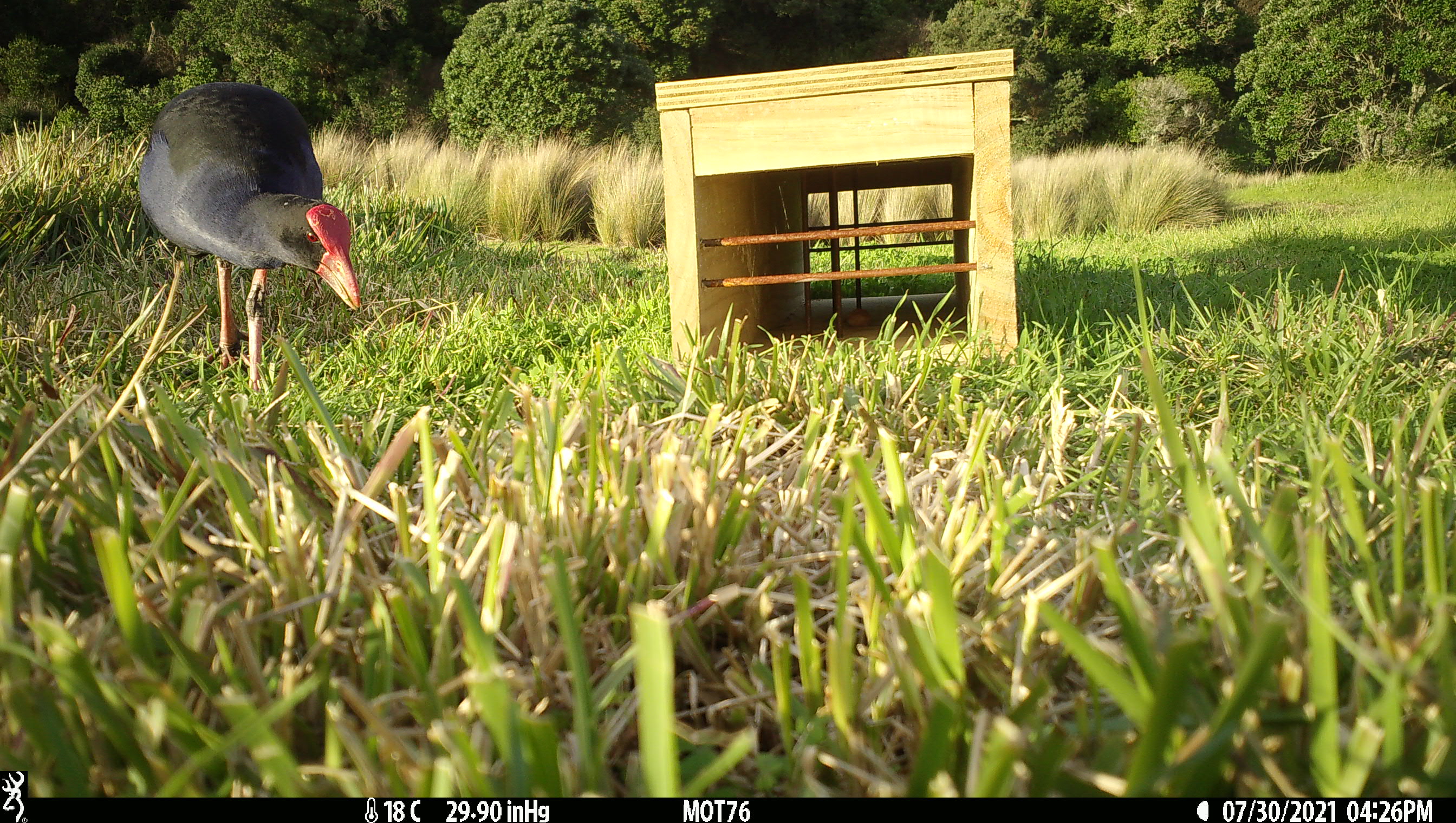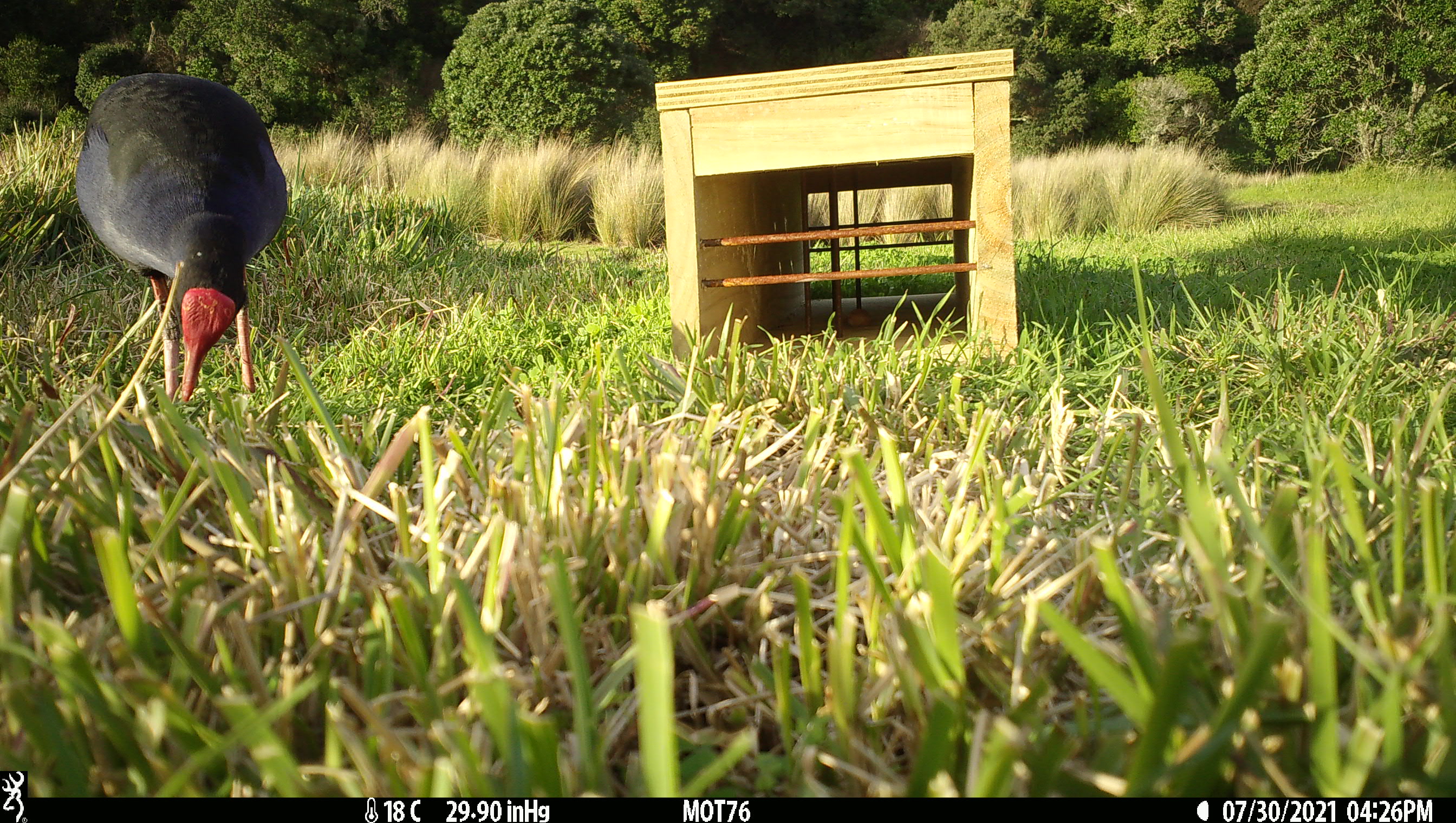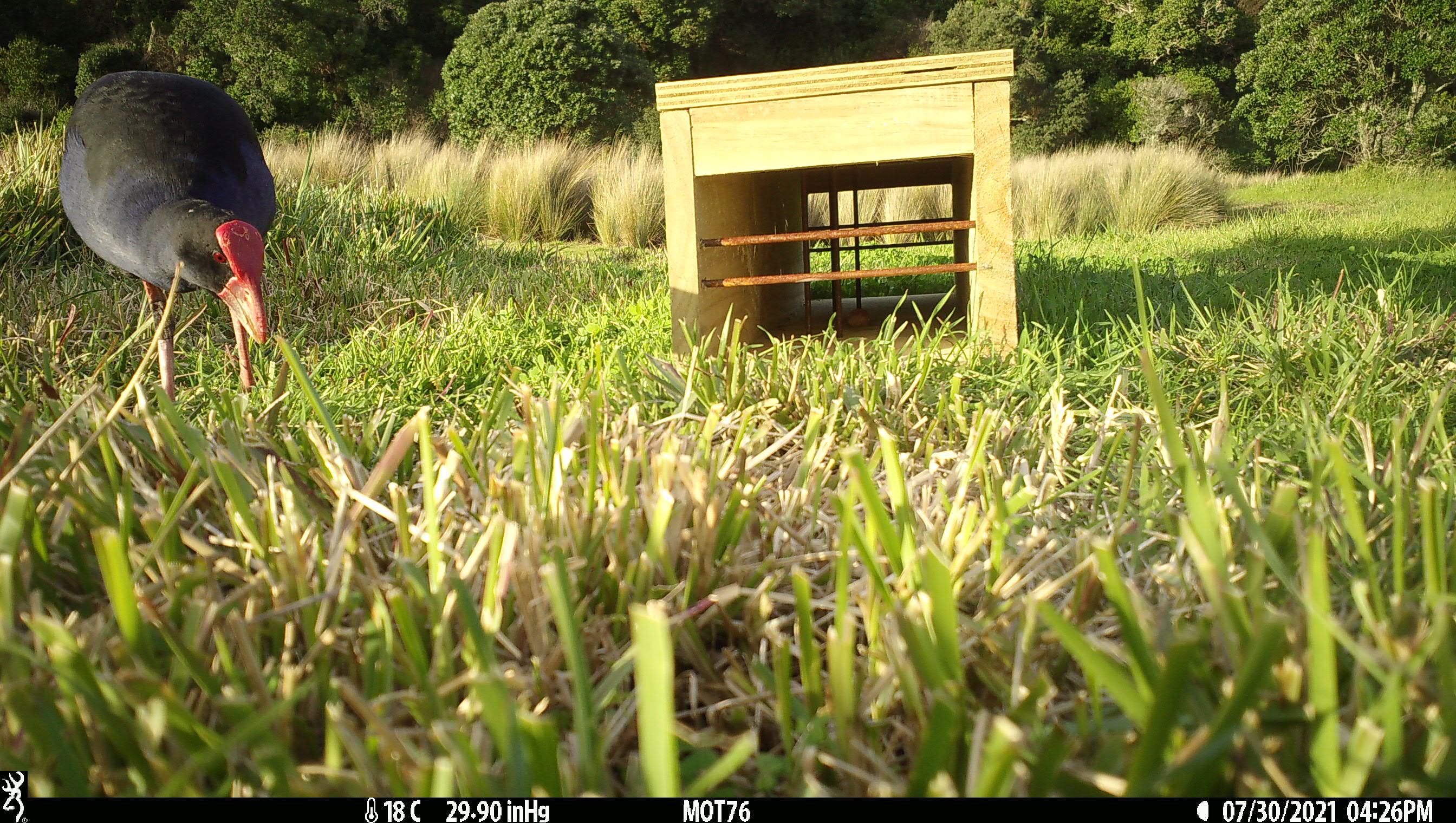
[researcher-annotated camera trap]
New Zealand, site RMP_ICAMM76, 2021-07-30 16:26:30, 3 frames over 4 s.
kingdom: Animalia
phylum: Chordata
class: Aves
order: Gruiformes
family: Rallidae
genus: Porphyrio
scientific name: Porphyrio melanotus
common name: australasian swamphen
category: pukeko